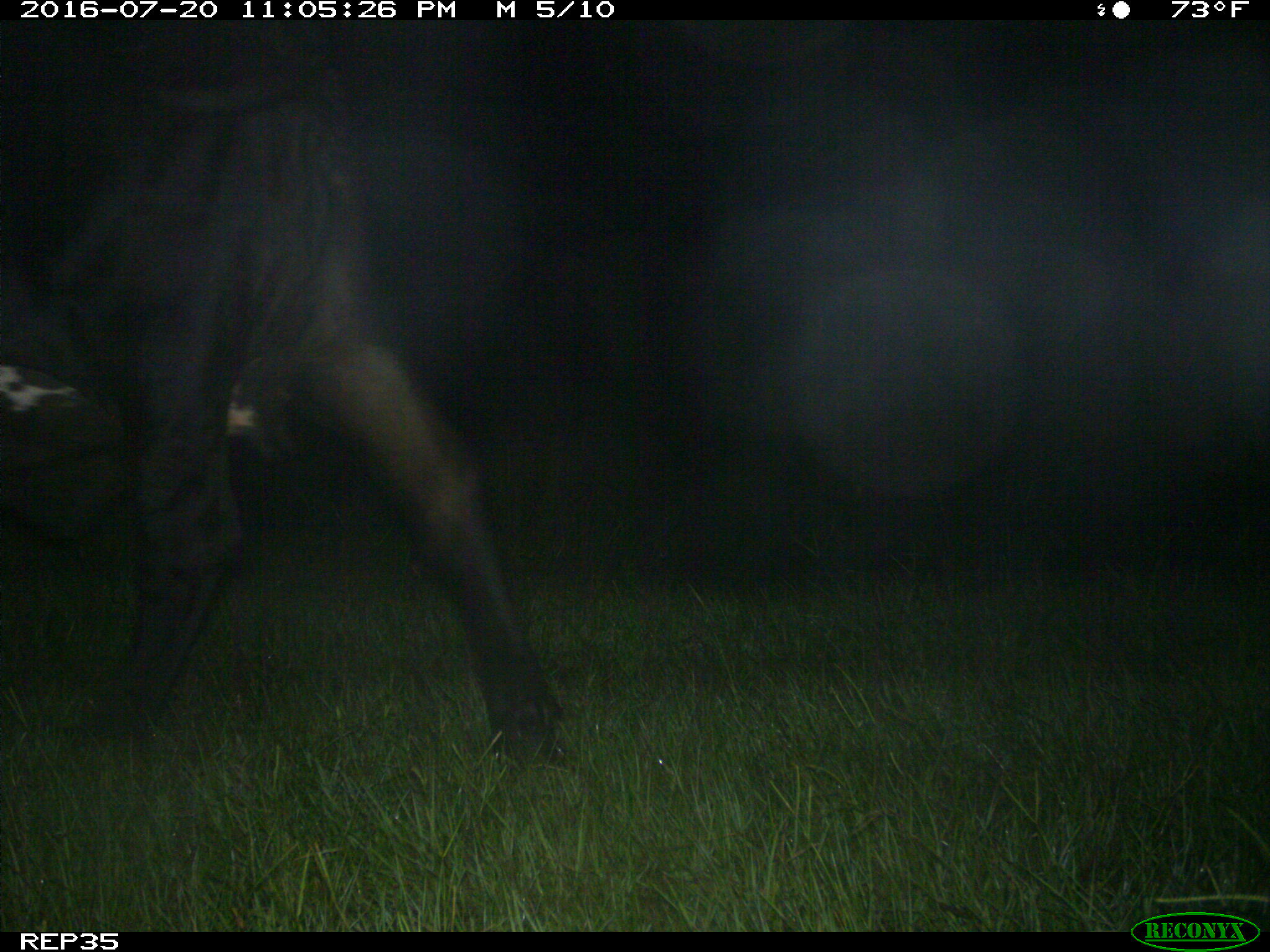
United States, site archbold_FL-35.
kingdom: Animalia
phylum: Chordata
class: Mammalia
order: Artiodactyla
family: Bovidae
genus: Bos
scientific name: Bos taurus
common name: domestic cow